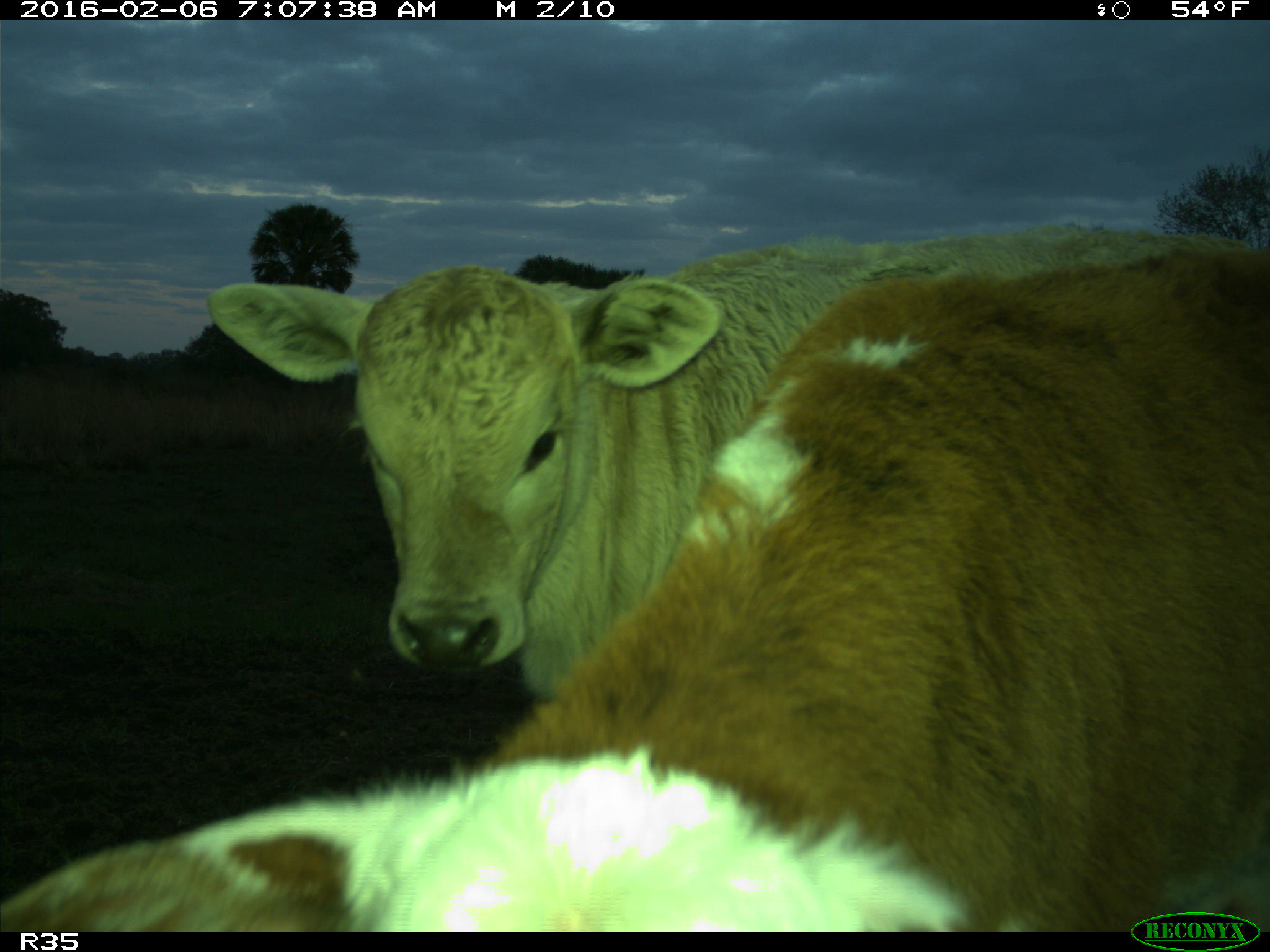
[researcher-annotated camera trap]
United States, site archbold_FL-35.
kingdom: Animalia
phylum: Chordata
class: Mammalia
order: Artiodactyla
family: Bovidae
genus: Bos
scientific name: Bos taurus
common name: domestic cow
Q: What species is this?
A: Bos taurus (domestic cow).